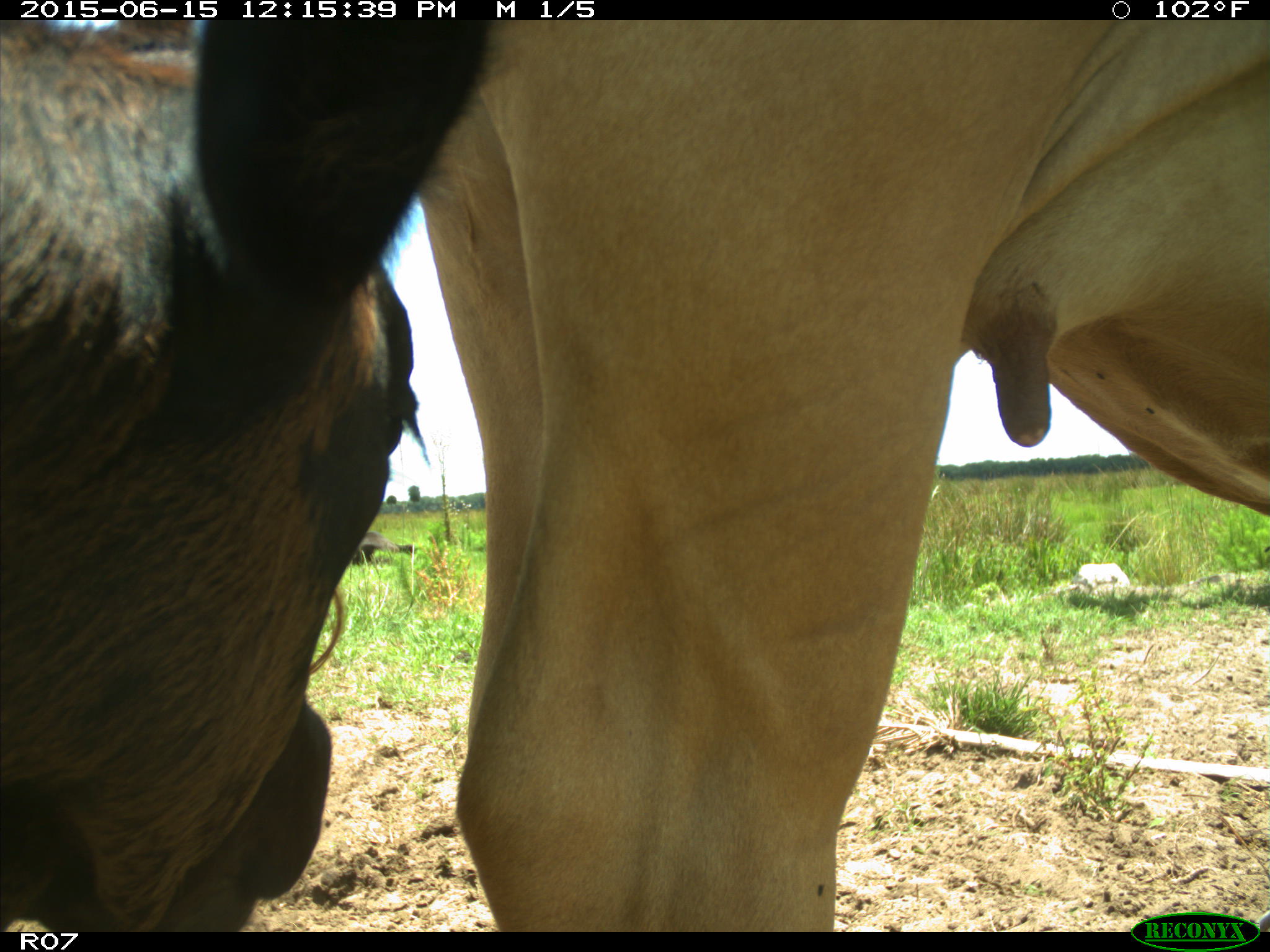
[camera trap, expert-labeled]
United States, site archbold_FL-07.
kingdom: Animalia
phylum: Chordata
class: Mammalia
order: Artiodactyla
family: Bovidae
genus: Bos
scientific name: Bos taurus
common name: domestic cow